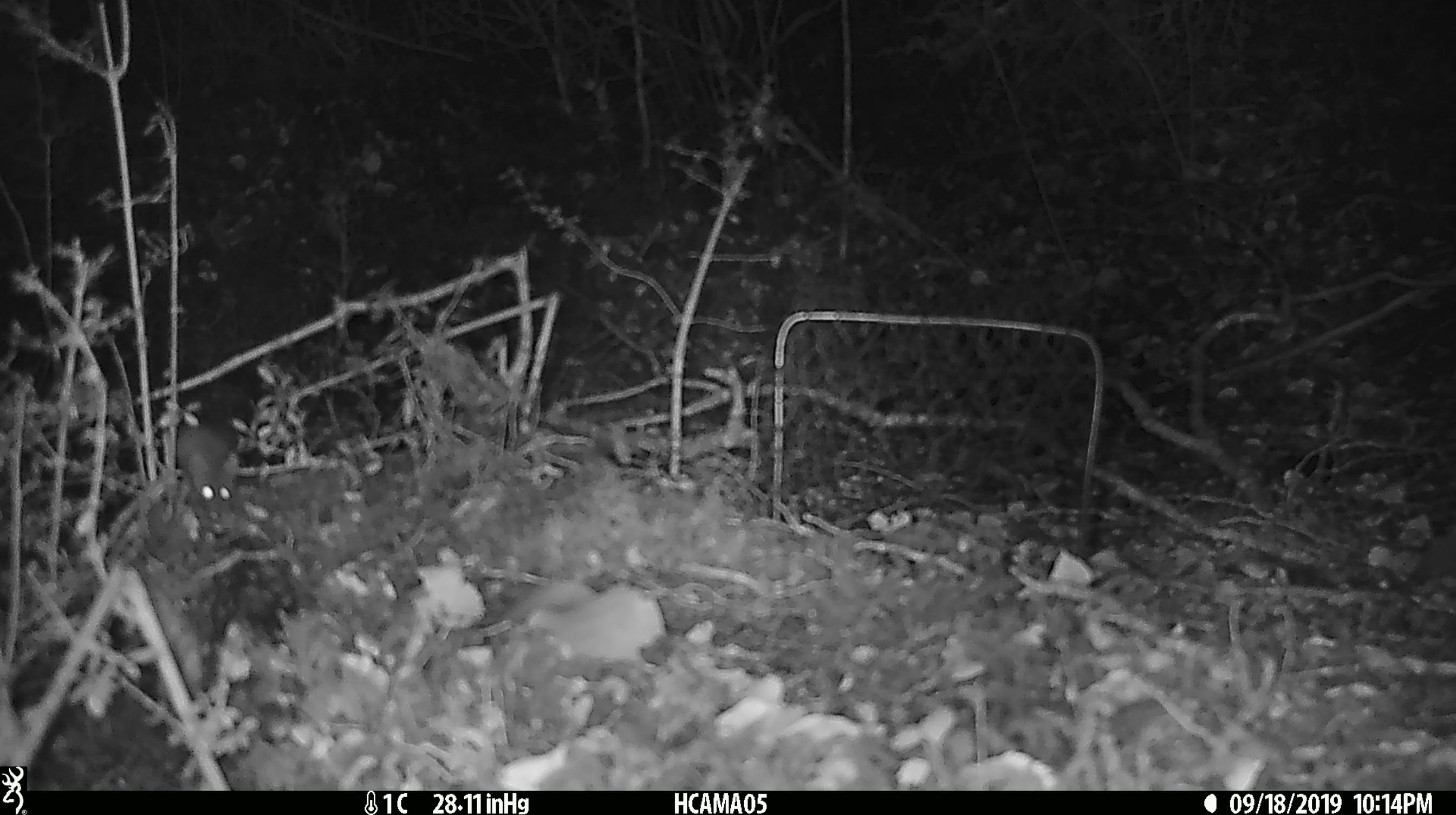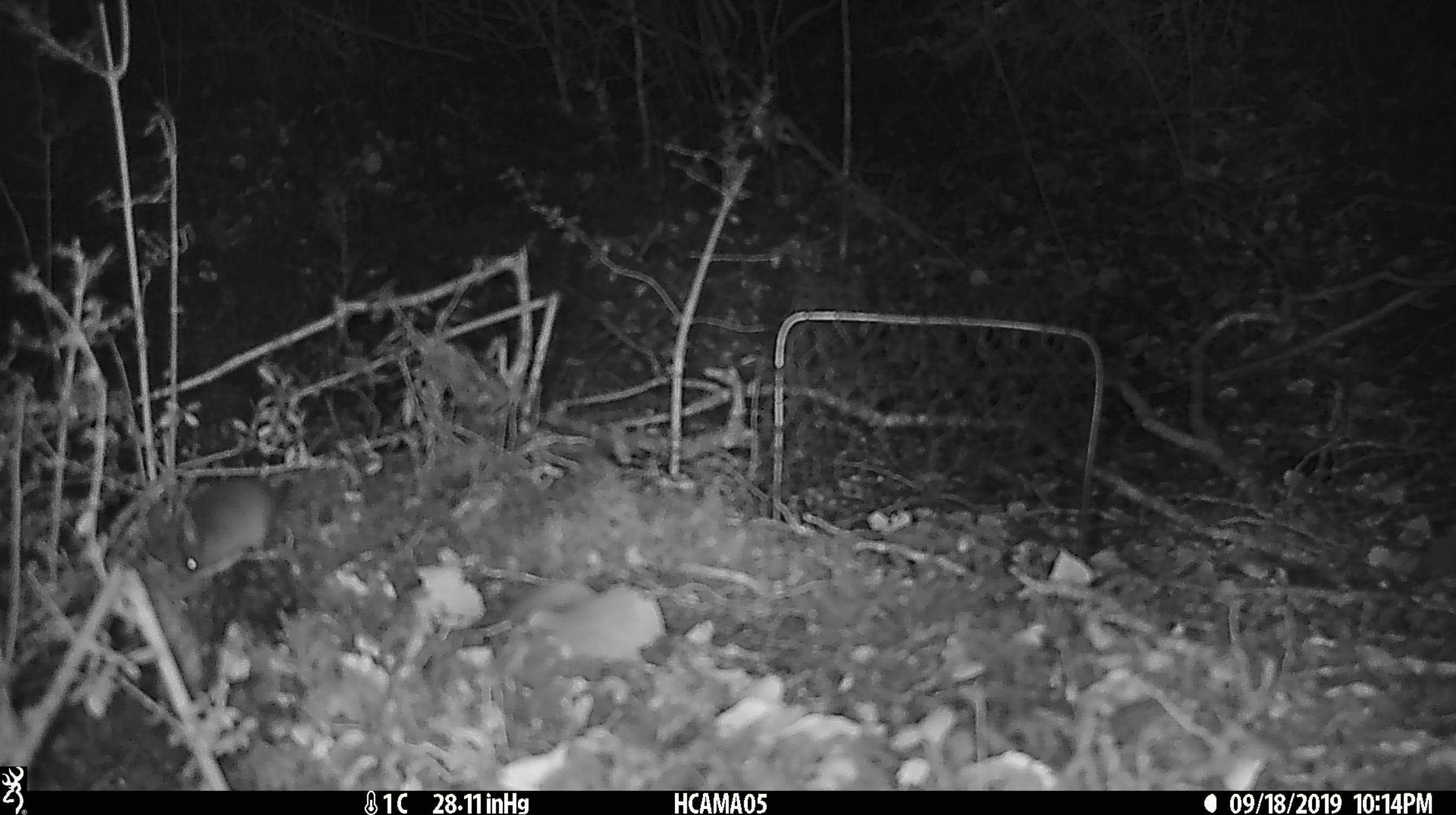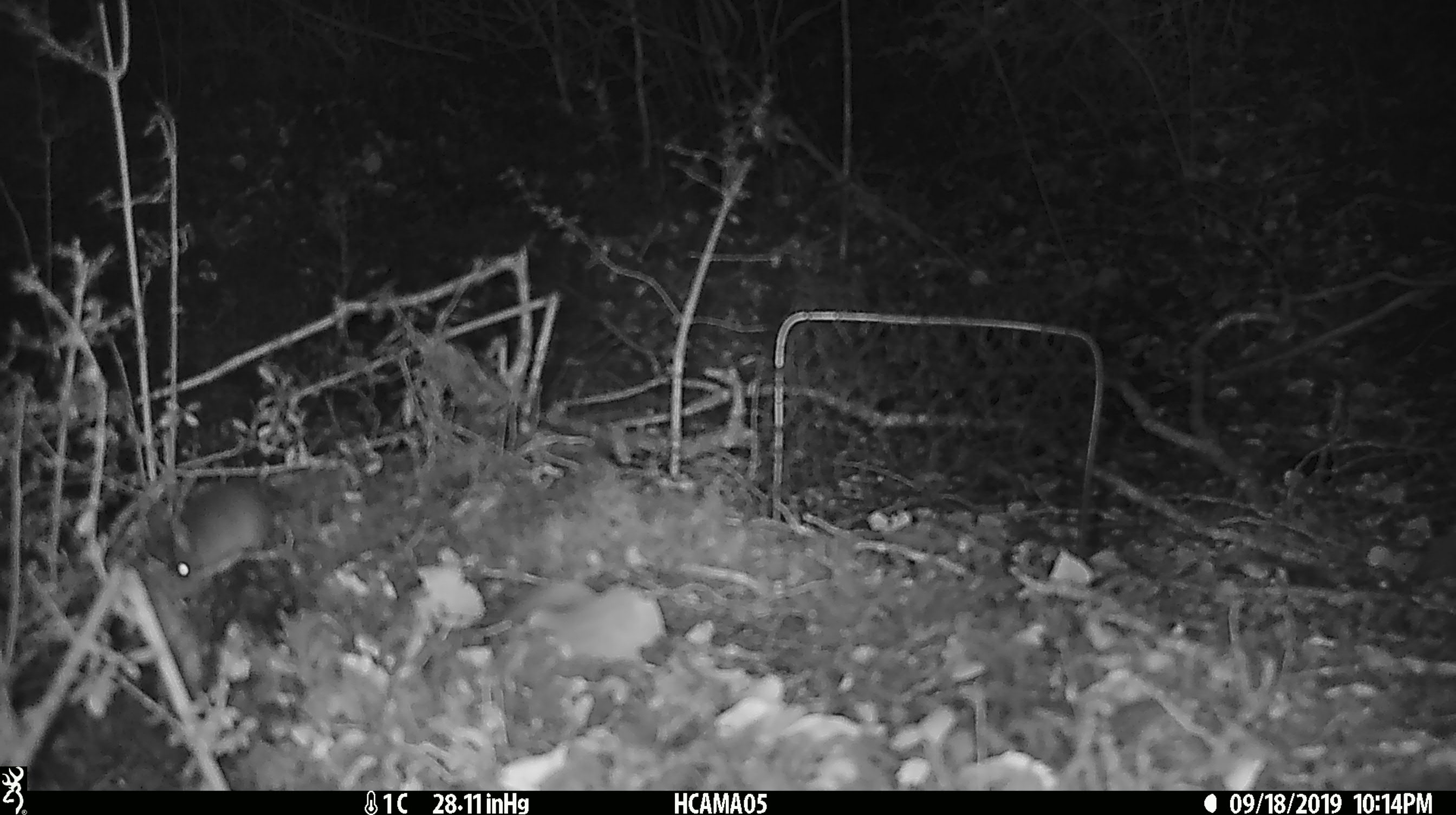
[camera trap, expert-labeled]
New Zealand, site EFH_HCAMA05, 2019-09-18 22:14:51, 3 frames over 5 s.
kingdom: Animalia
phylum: Chordata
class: Mammalia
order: Rodentia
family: Muridae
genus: Mus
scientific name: Mus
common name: mouse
Mouse (Mus).